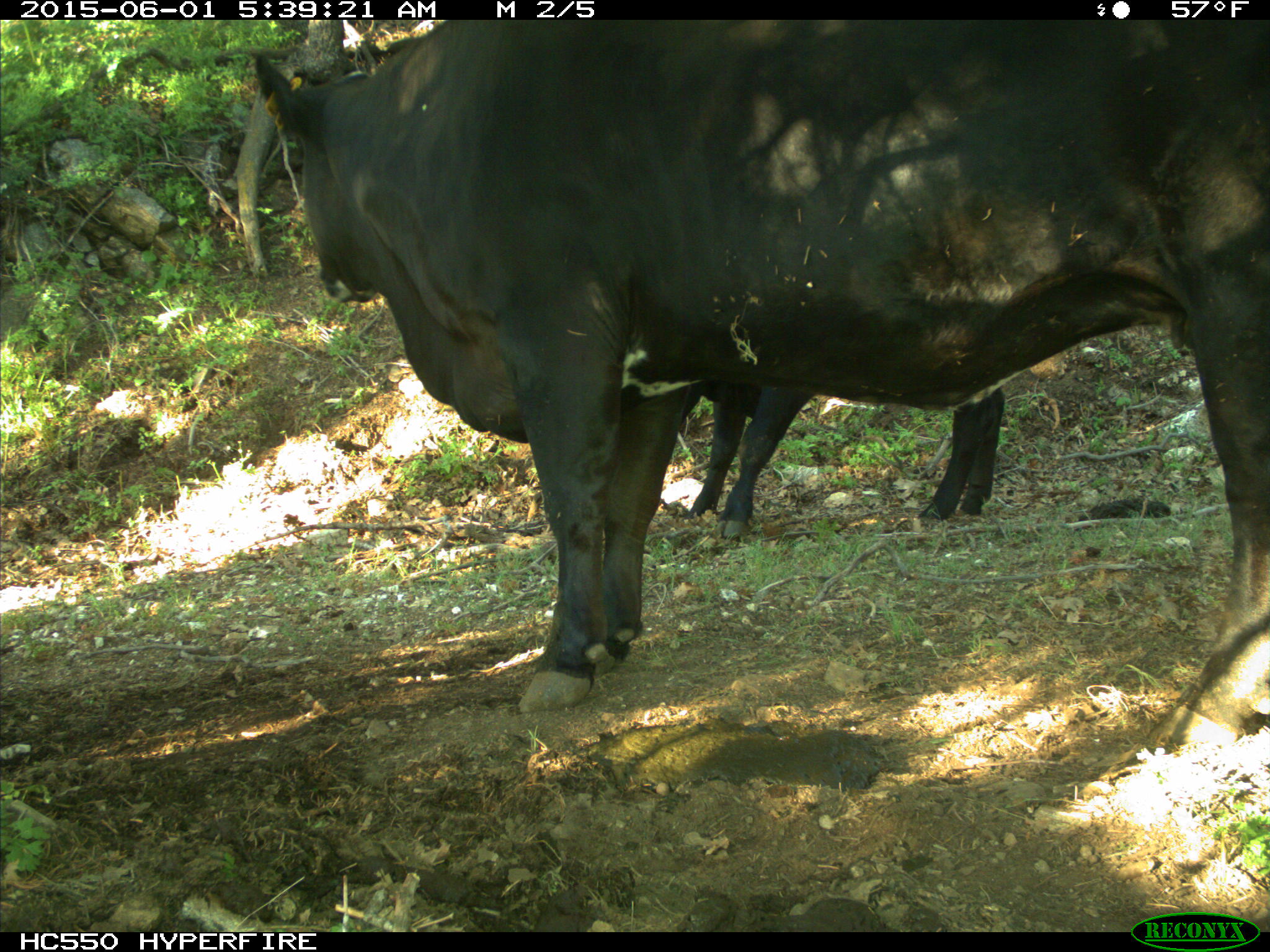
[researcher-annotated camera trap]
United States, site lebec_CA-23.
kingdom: Animalia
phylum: Chordata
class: Mammalia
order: Artiodactyla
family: Bovidae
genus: Bos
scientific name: Bos taurus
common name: domestic cow